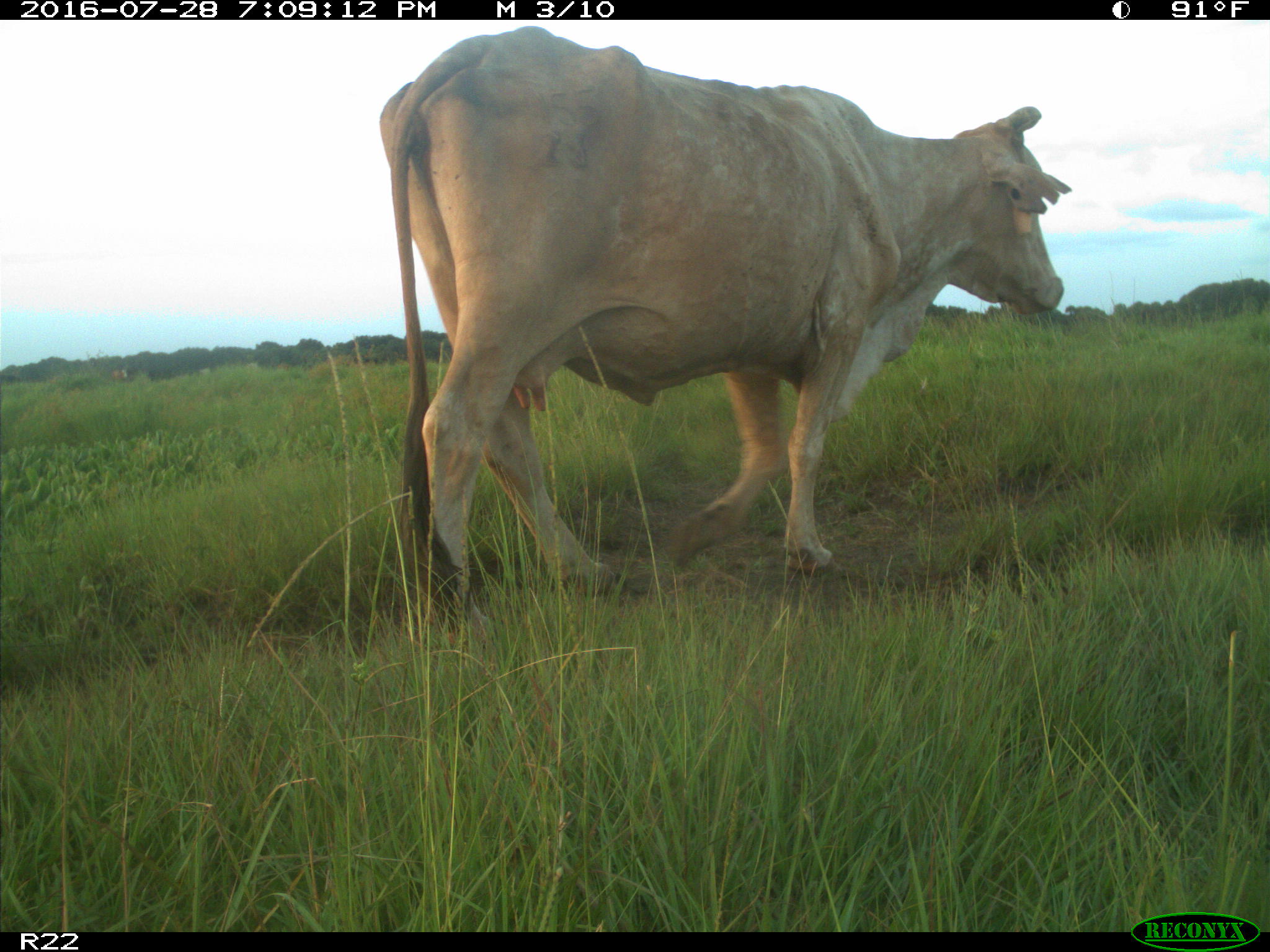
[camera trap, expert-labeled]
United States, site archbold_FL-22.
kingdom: Animalia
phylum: Chordata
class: Mammalia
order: Artiodactyla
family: Bovidae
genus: Bos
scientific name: Bos taurus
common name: domestic cow